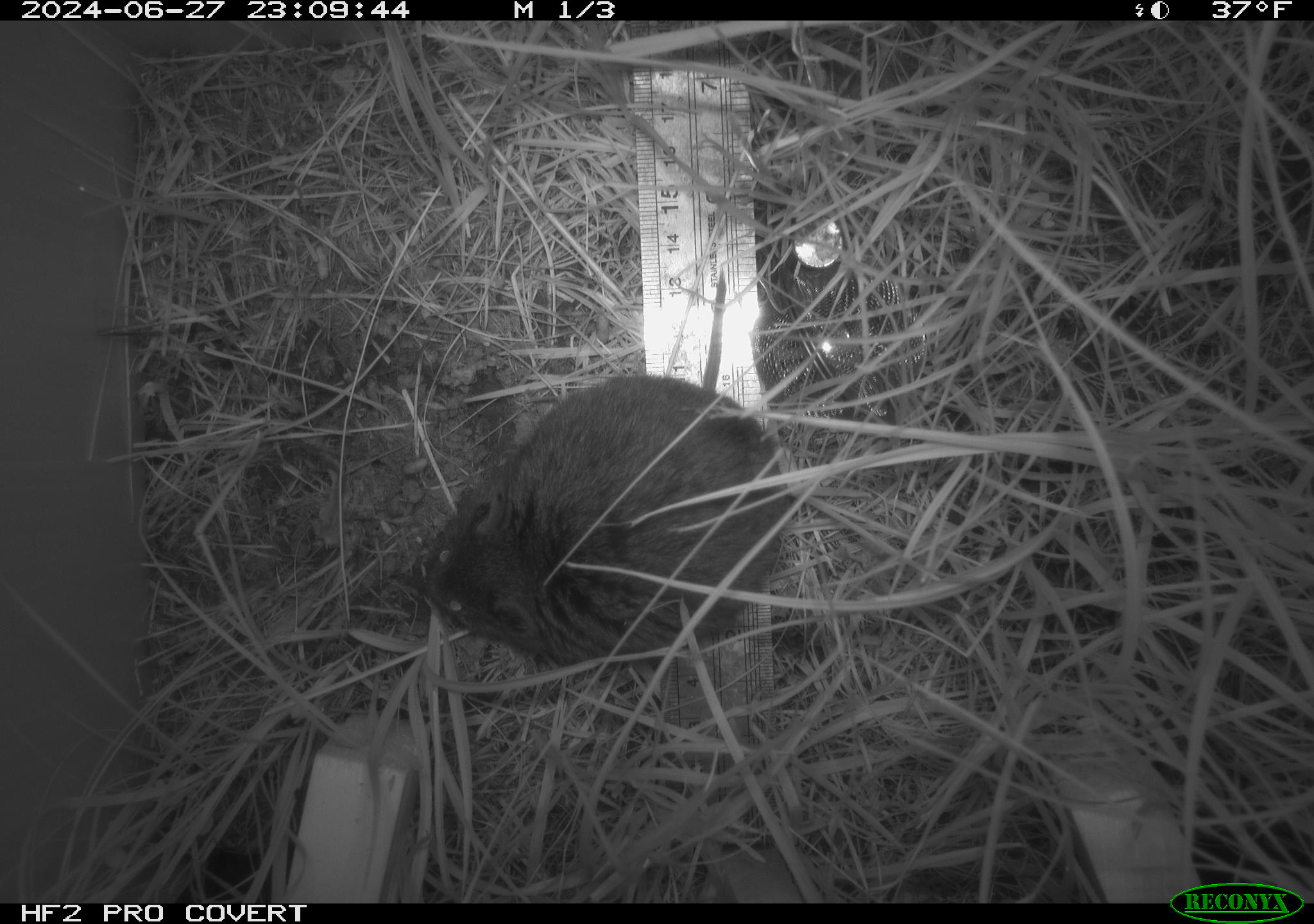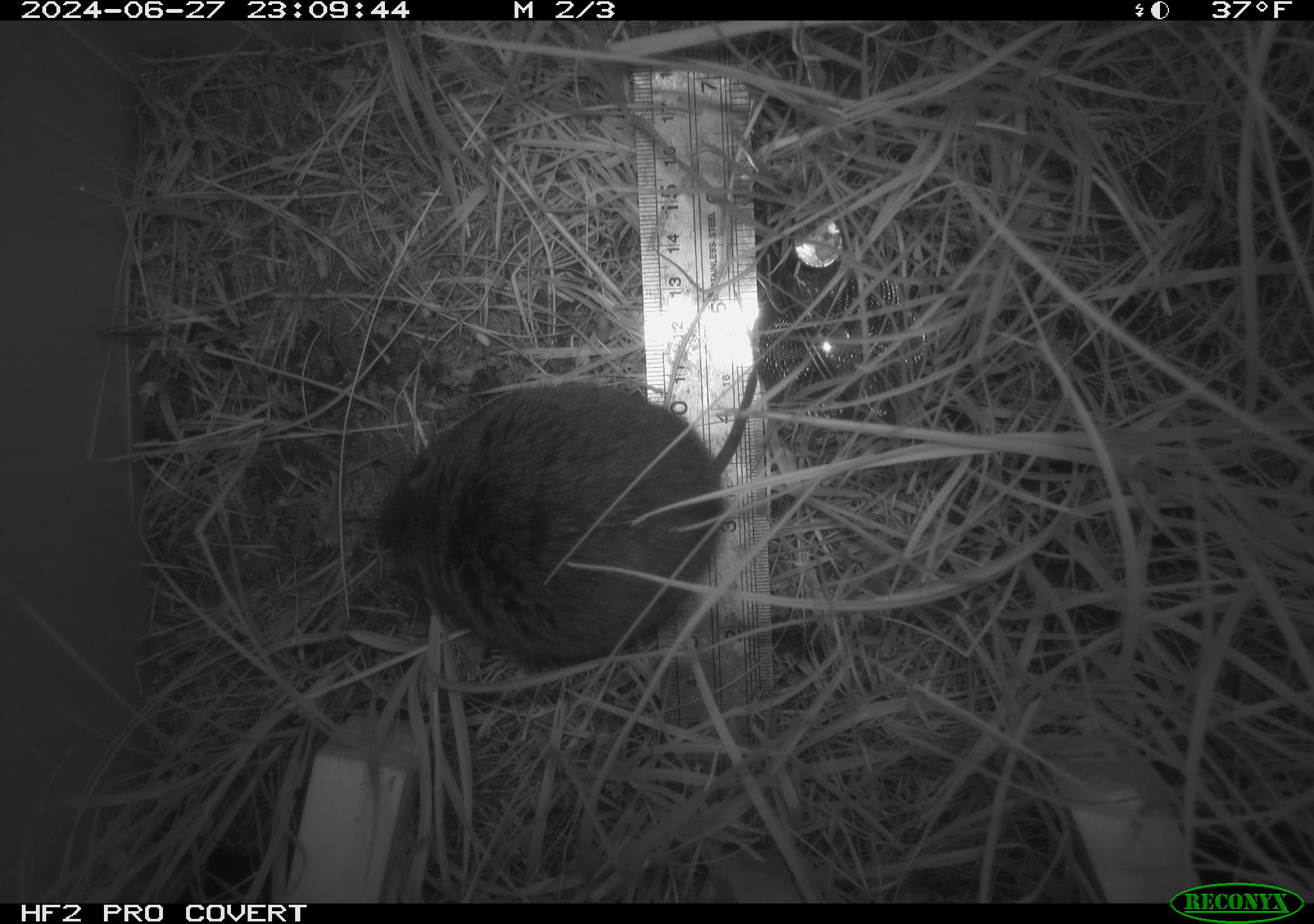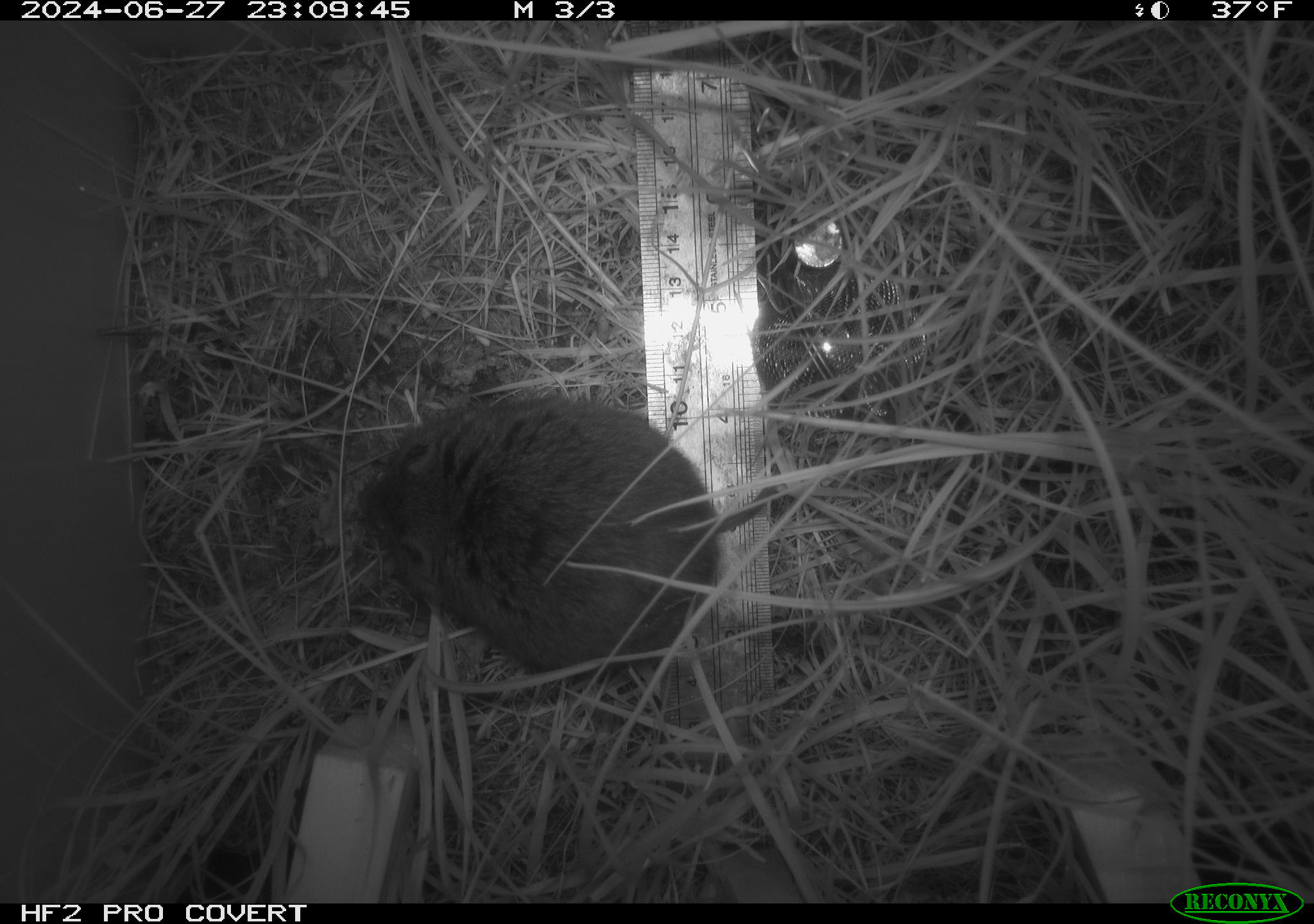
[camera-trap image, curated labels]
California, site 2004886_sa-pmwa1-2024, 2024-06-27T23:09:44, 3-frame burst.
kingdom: Animalia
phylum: Chordata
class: Mammalia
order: Rodentia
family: Cricetidae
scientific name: Arvicolinae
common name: voles, lemmings, and muskrats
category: arvicolinae subfamily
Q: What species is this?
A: Arvicolinae subfamily (voles, lemmings, and muskrats) (Arvicolinae).